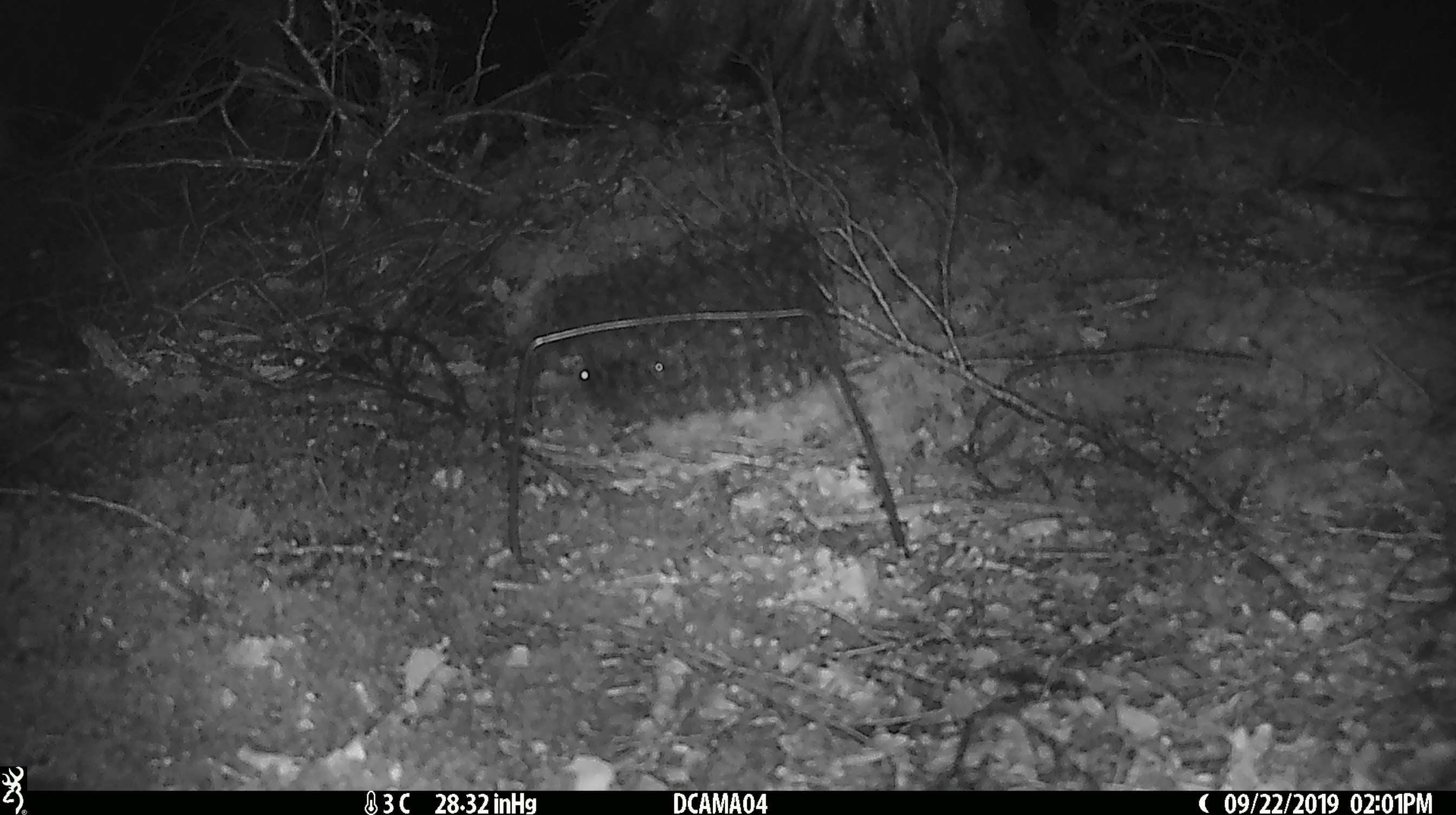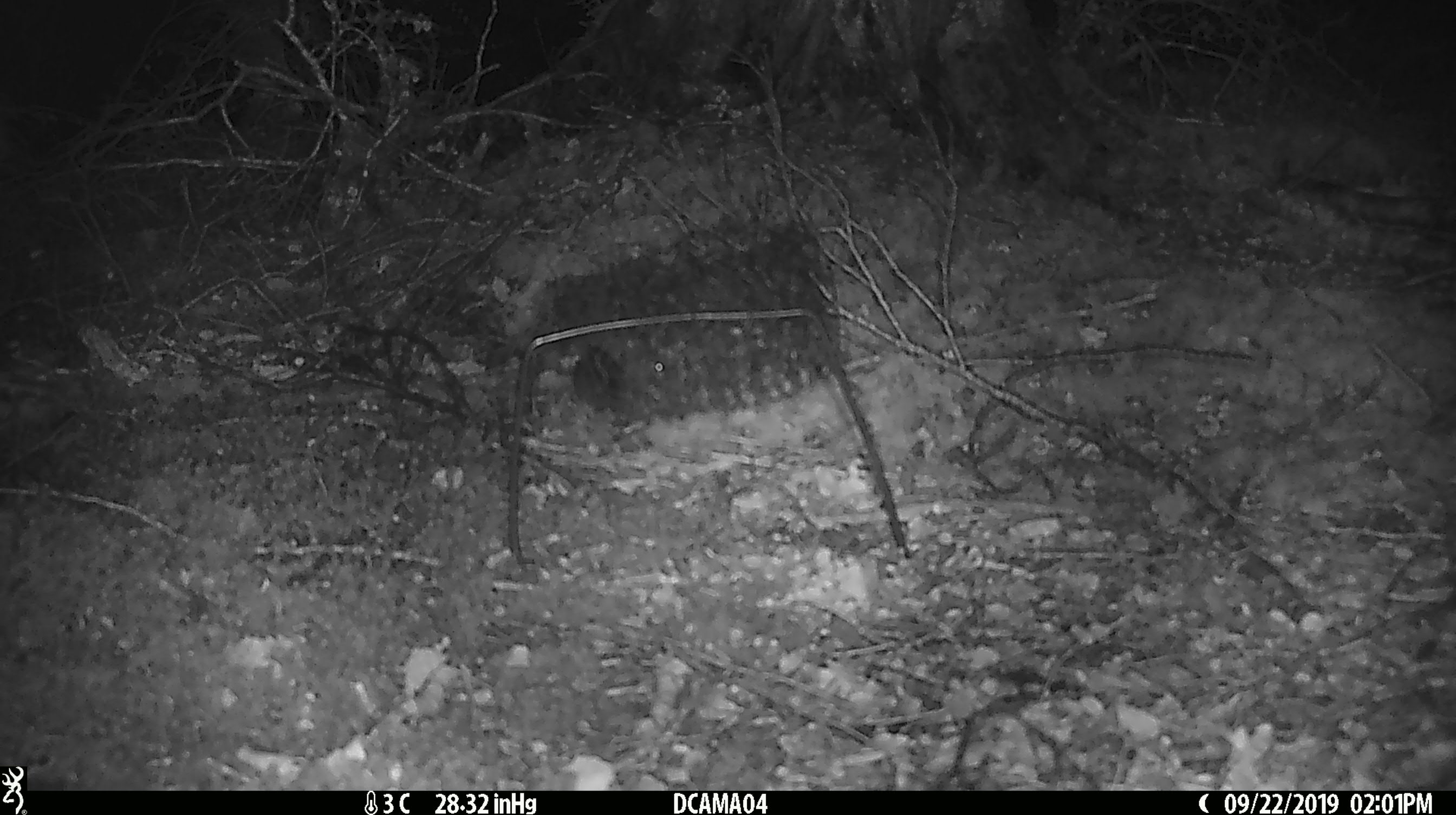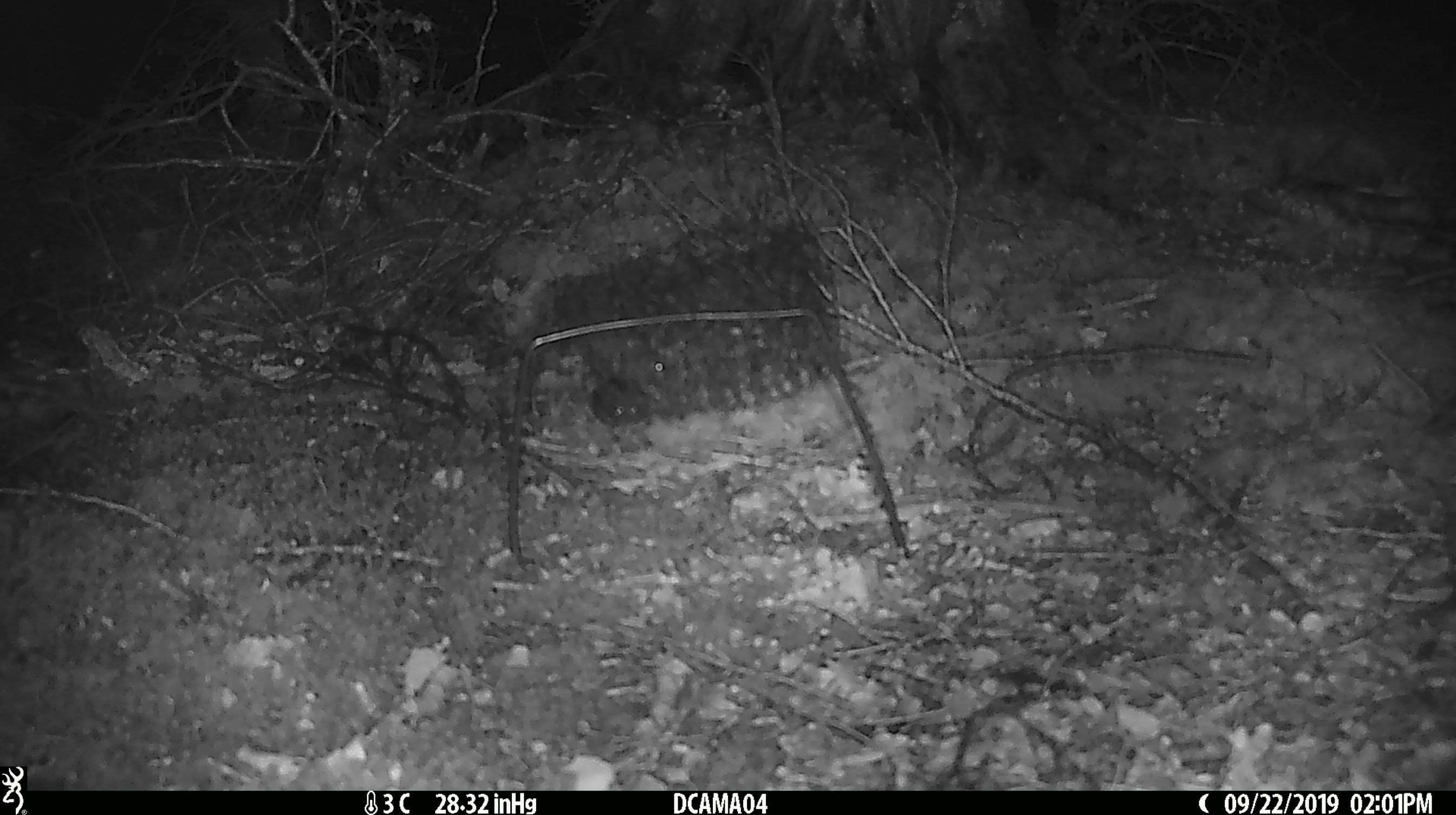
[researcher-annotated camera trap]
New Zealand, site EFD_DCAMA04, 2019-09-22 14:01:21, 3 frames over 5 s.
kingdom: Animalia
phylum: Chordata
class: Mammalia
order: Rodentia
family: Muridae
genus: Mus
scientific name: Mus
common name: mouse